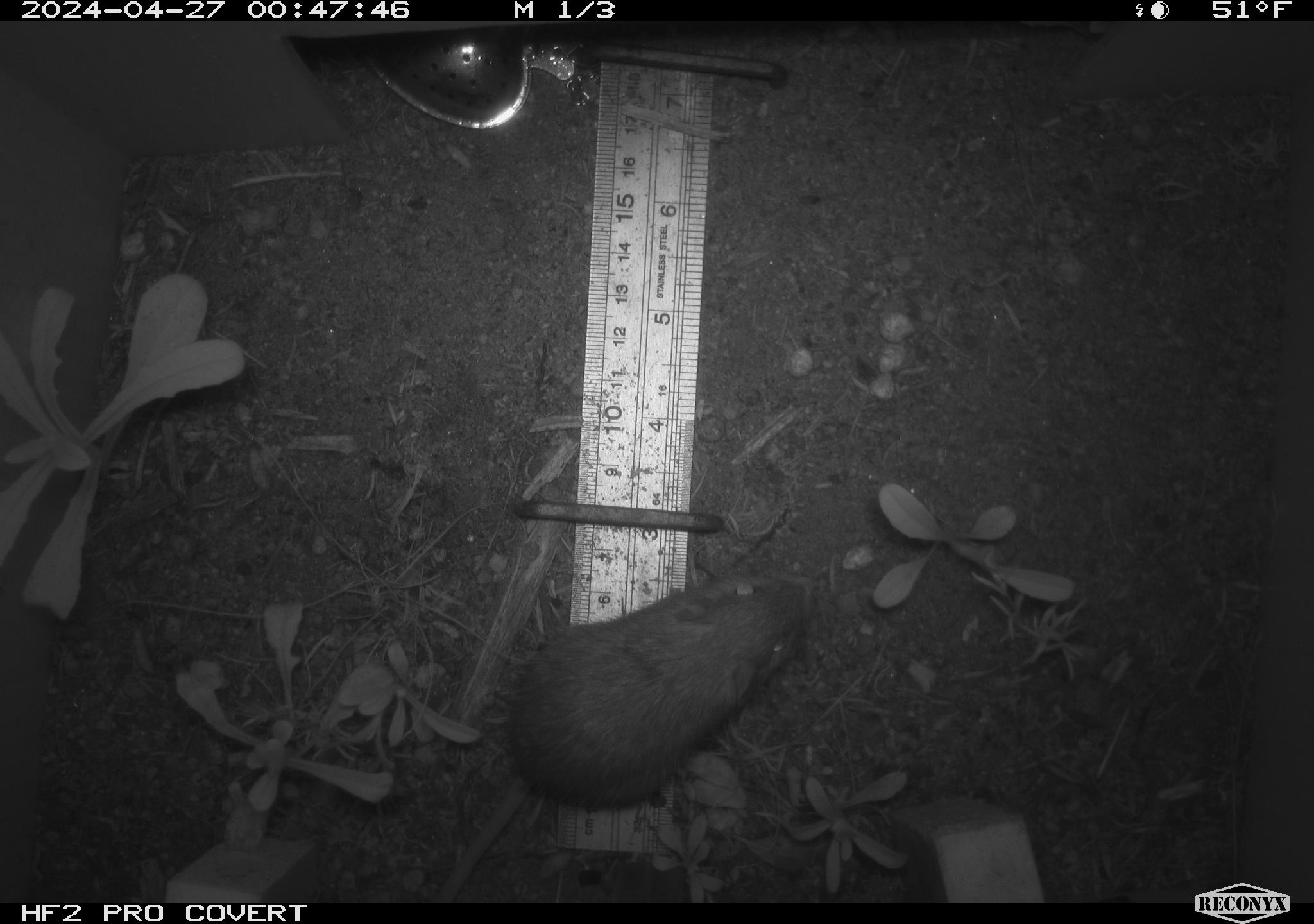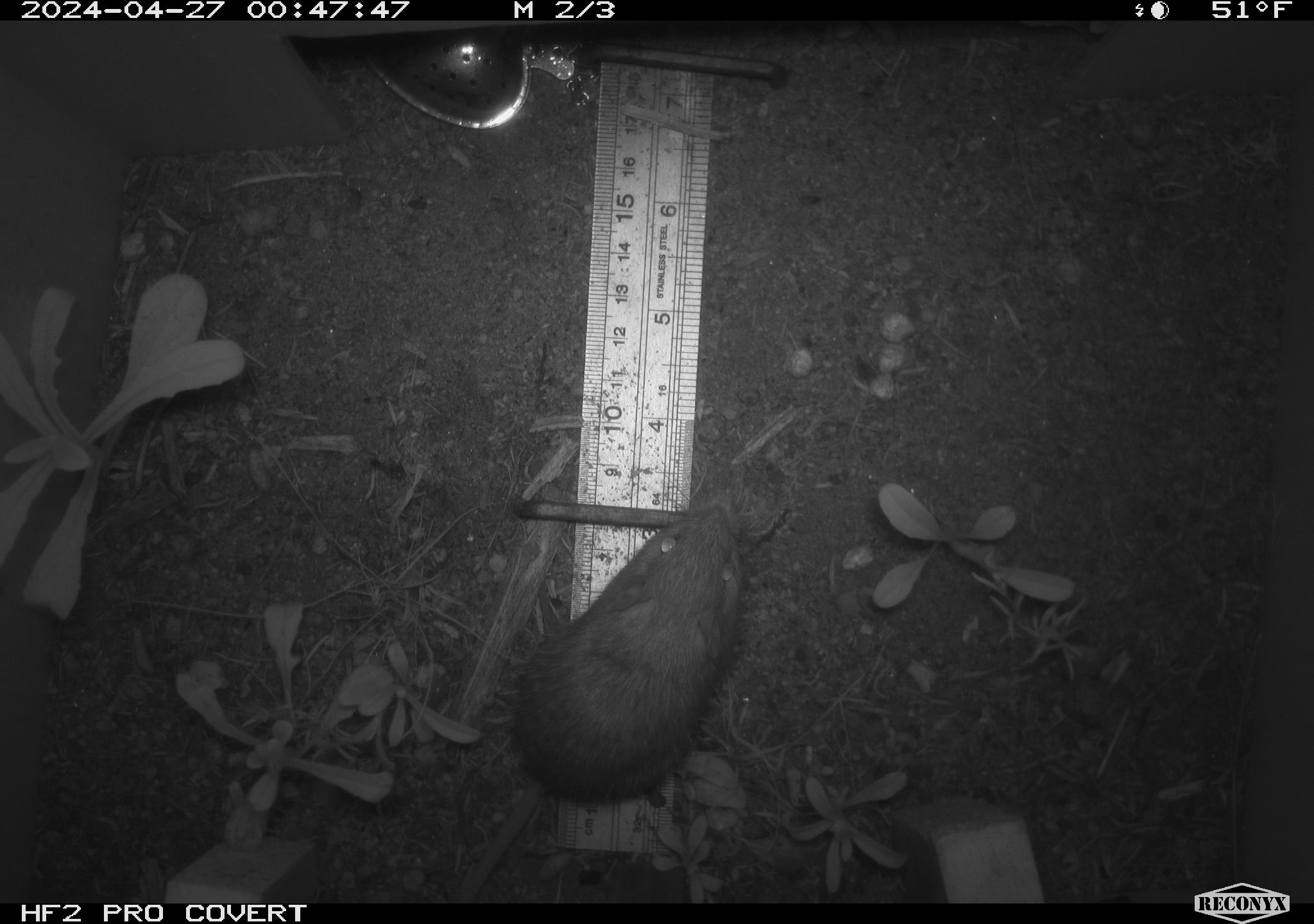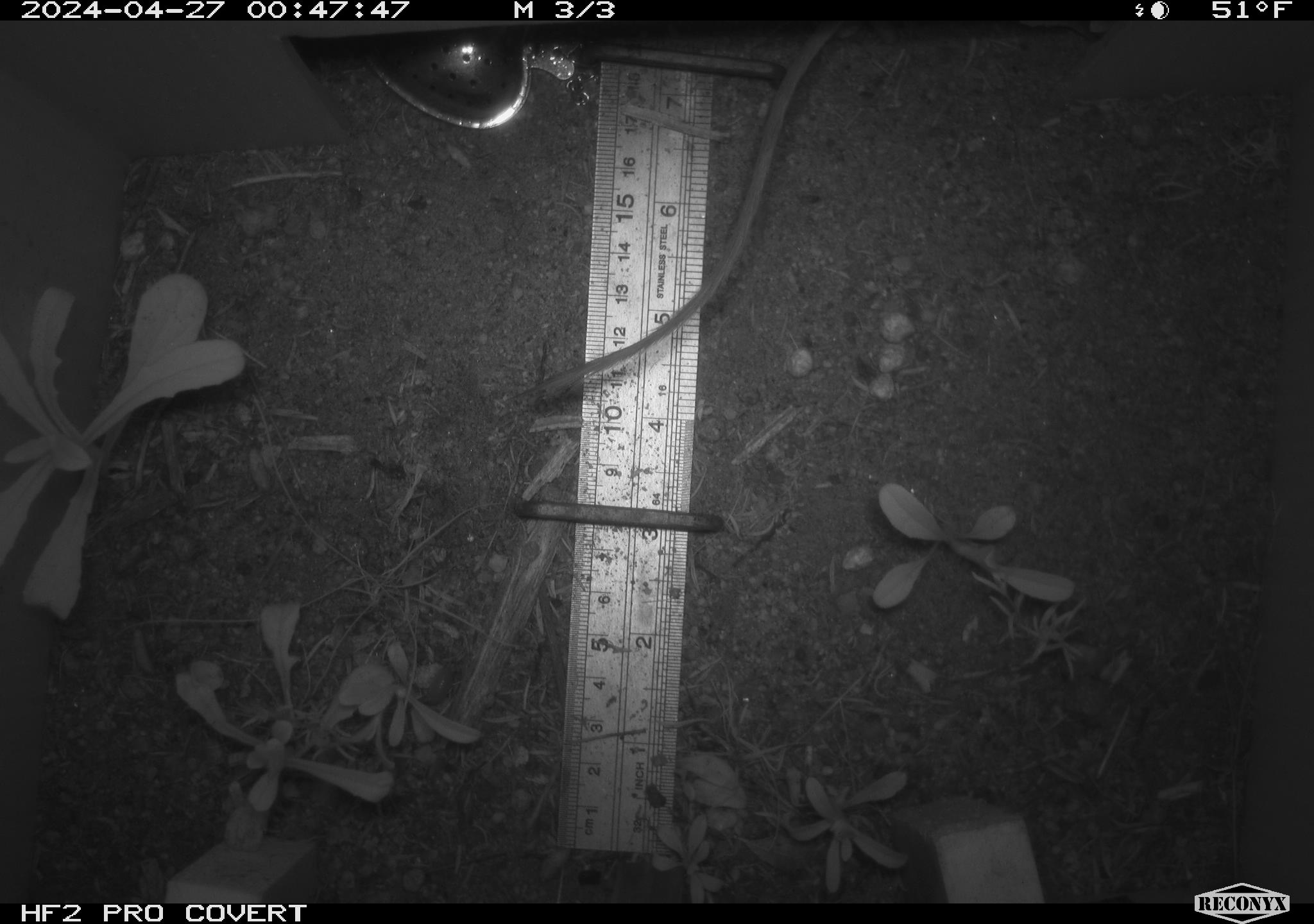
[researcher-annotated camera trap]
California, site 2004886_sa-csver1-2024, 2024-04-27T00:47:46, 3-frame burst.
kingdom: Animalia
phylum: Chordata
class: Mammalia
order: Rodentia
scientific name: Rodentia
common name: rodent